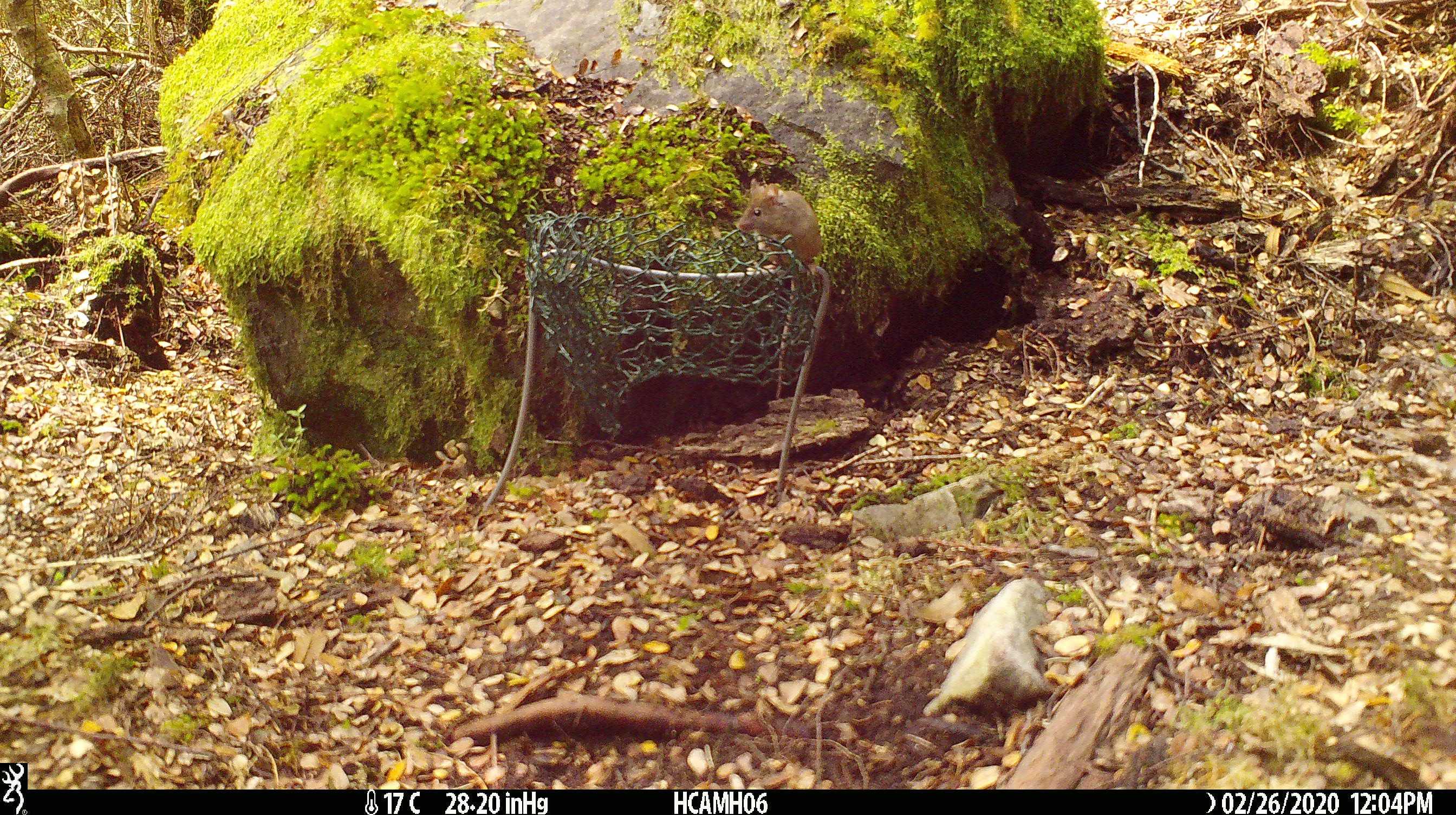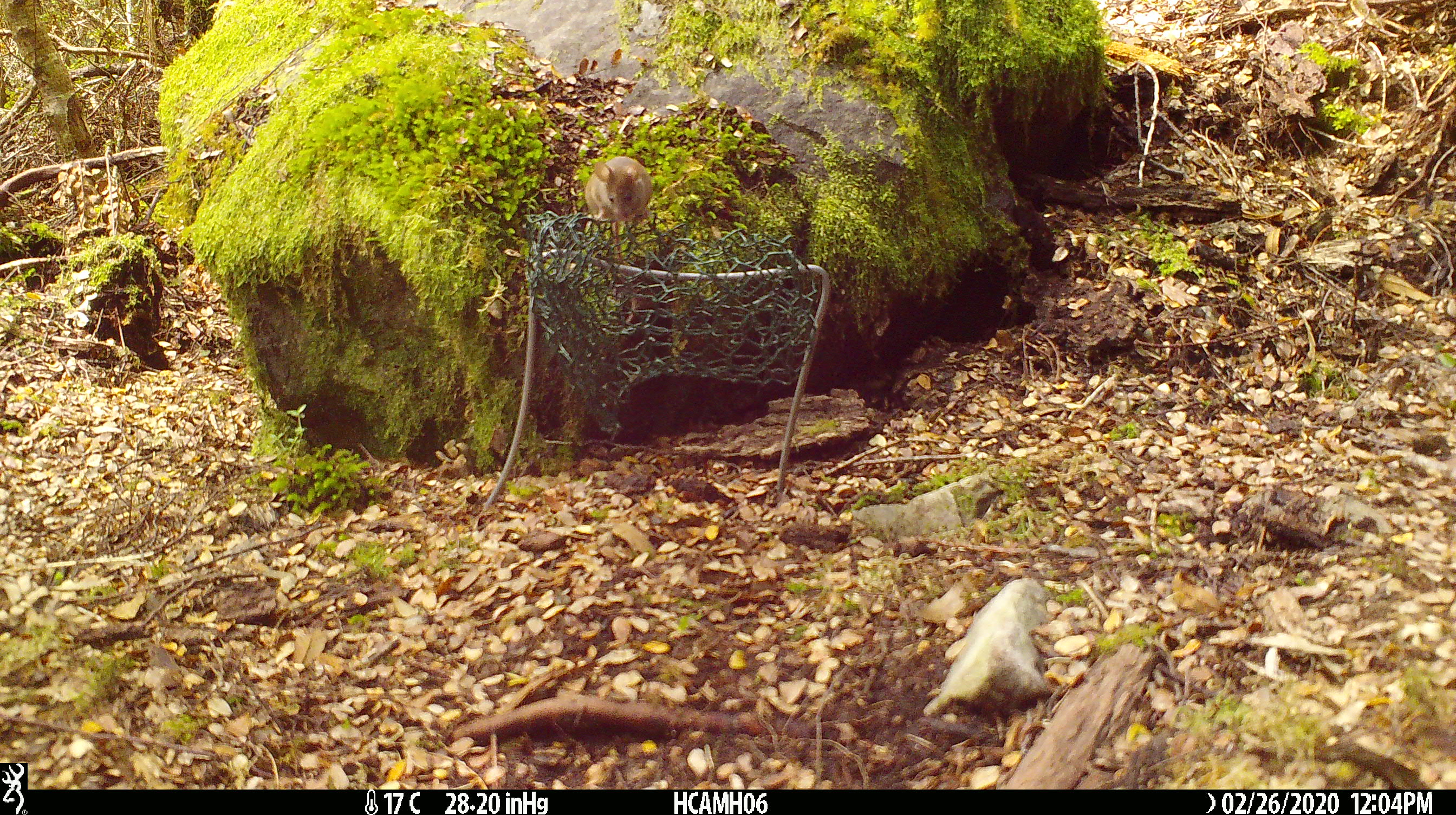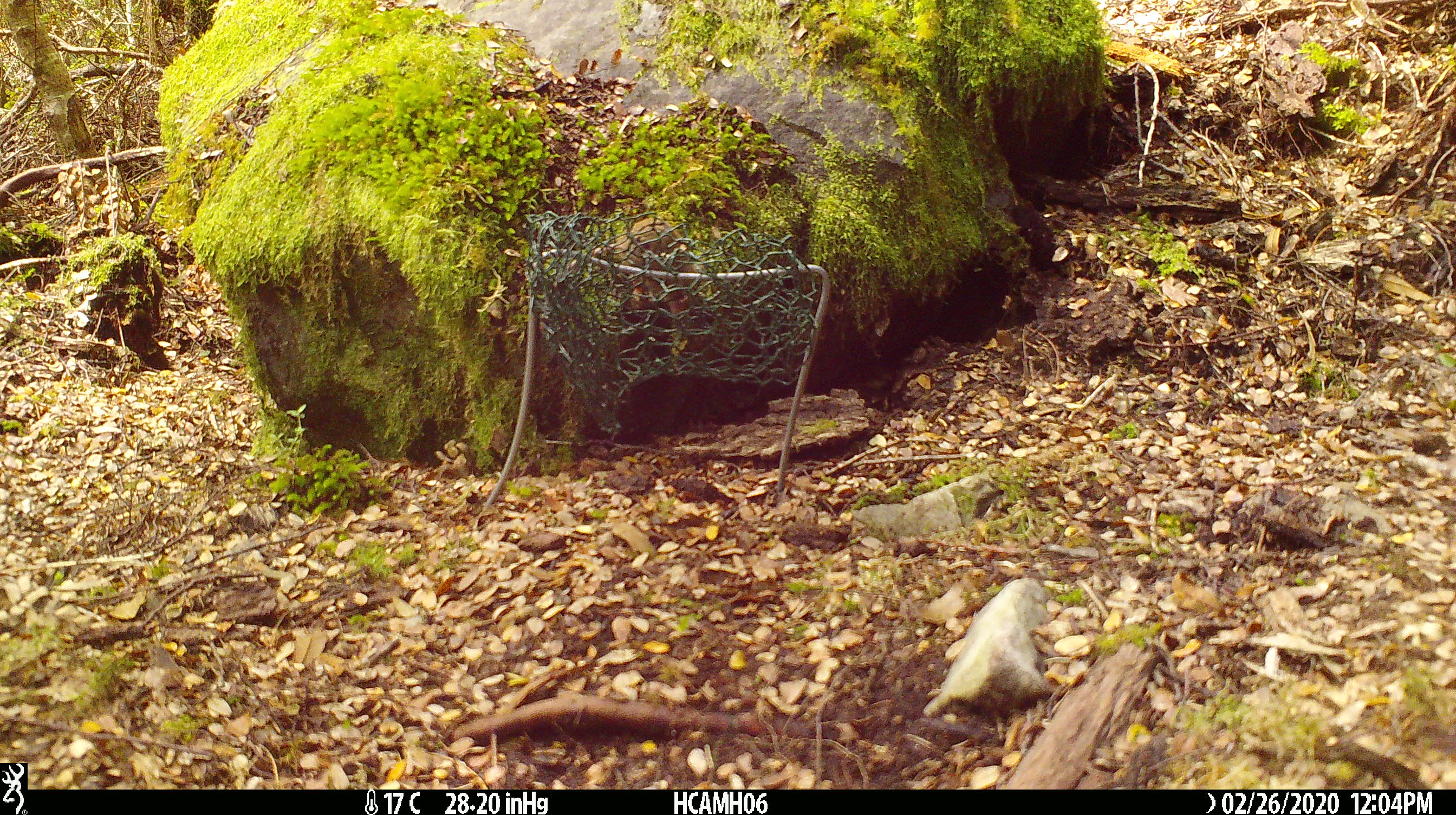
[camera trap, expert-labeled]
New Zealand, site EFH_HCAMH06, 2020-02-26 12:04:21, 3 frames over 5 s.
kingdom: Animalia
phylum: Chordata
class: Mammalia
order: Rodentia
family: Muridae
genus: Mus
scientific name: Mus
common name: mouse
Mouse (Mus).